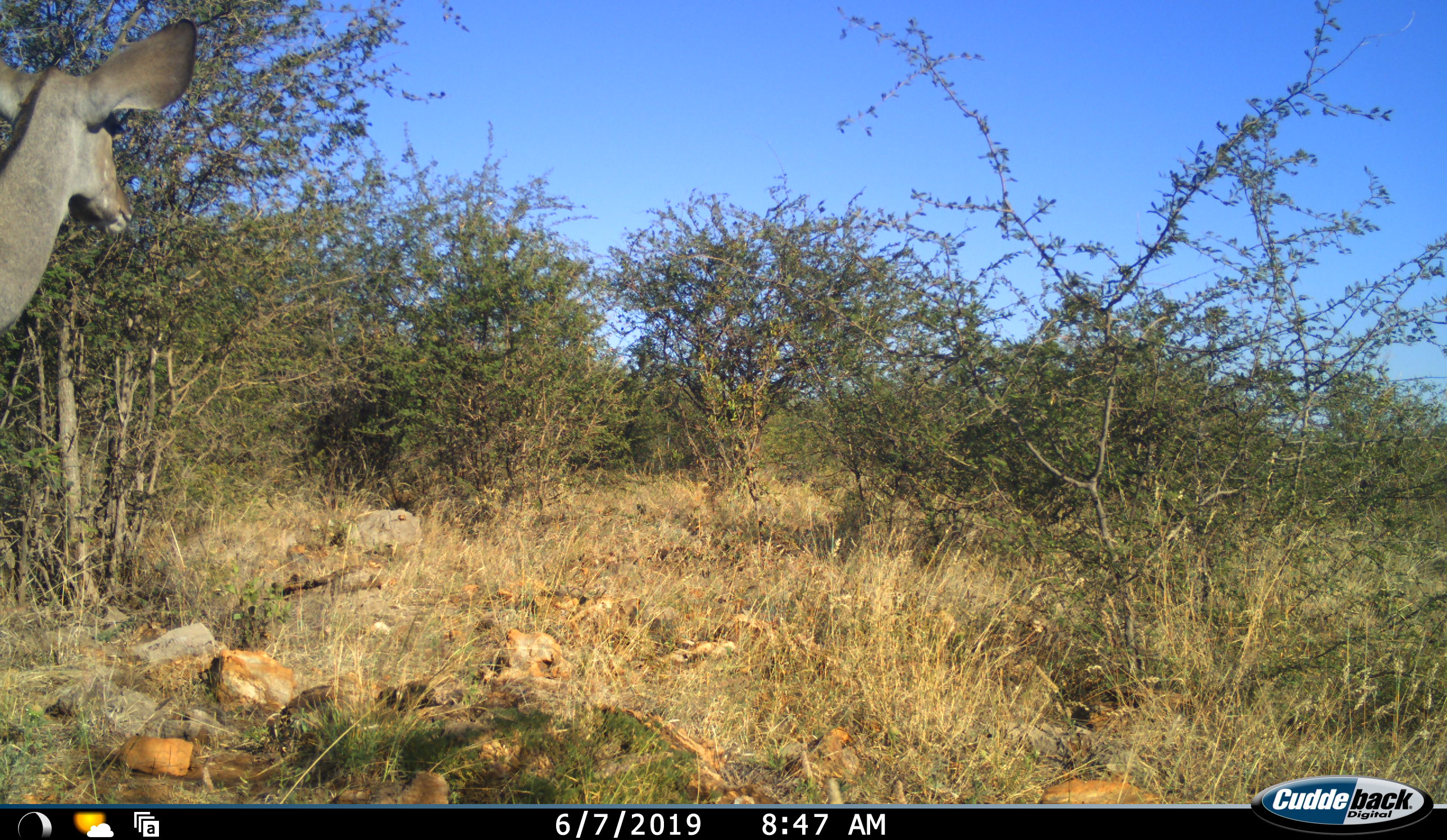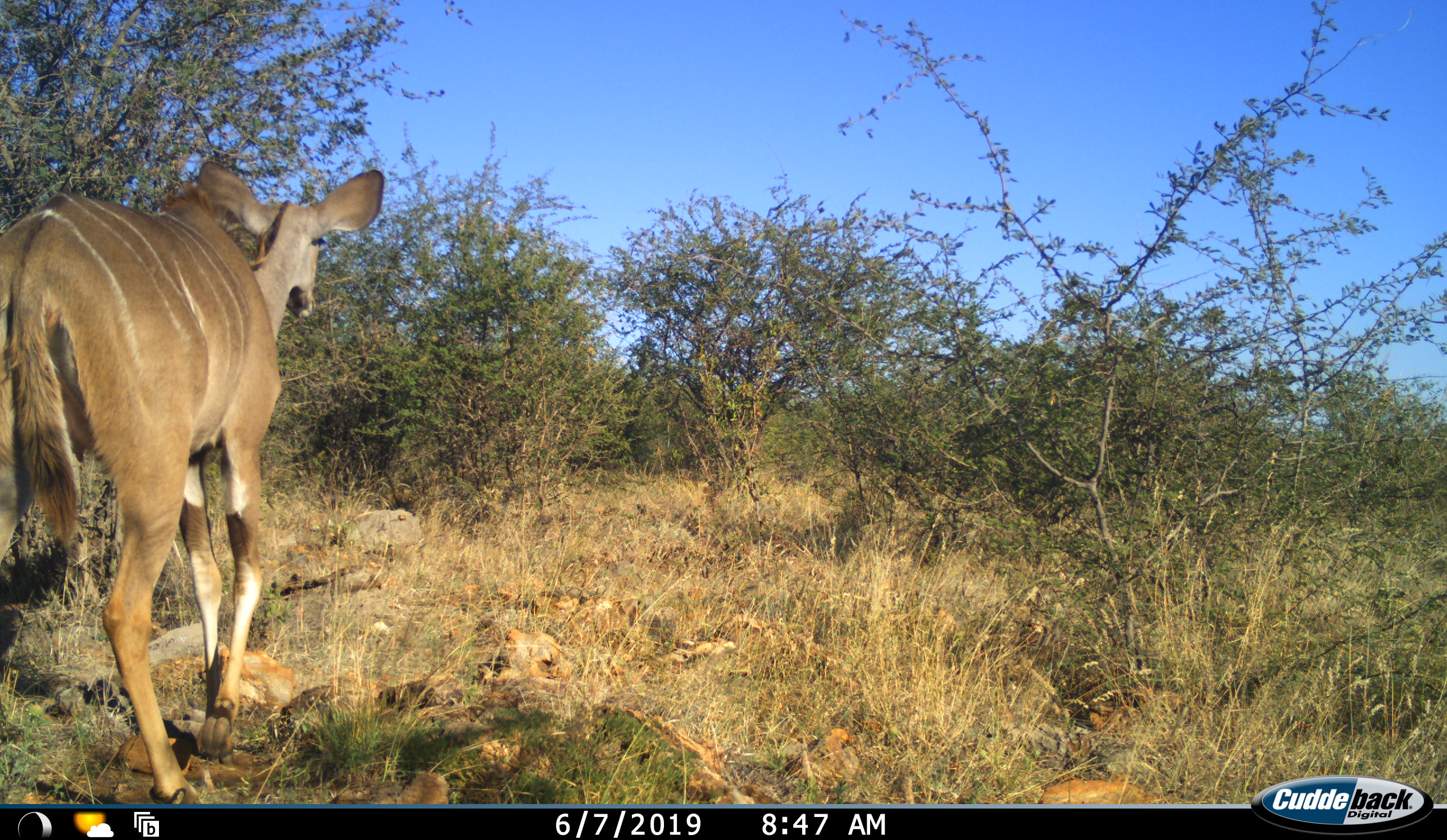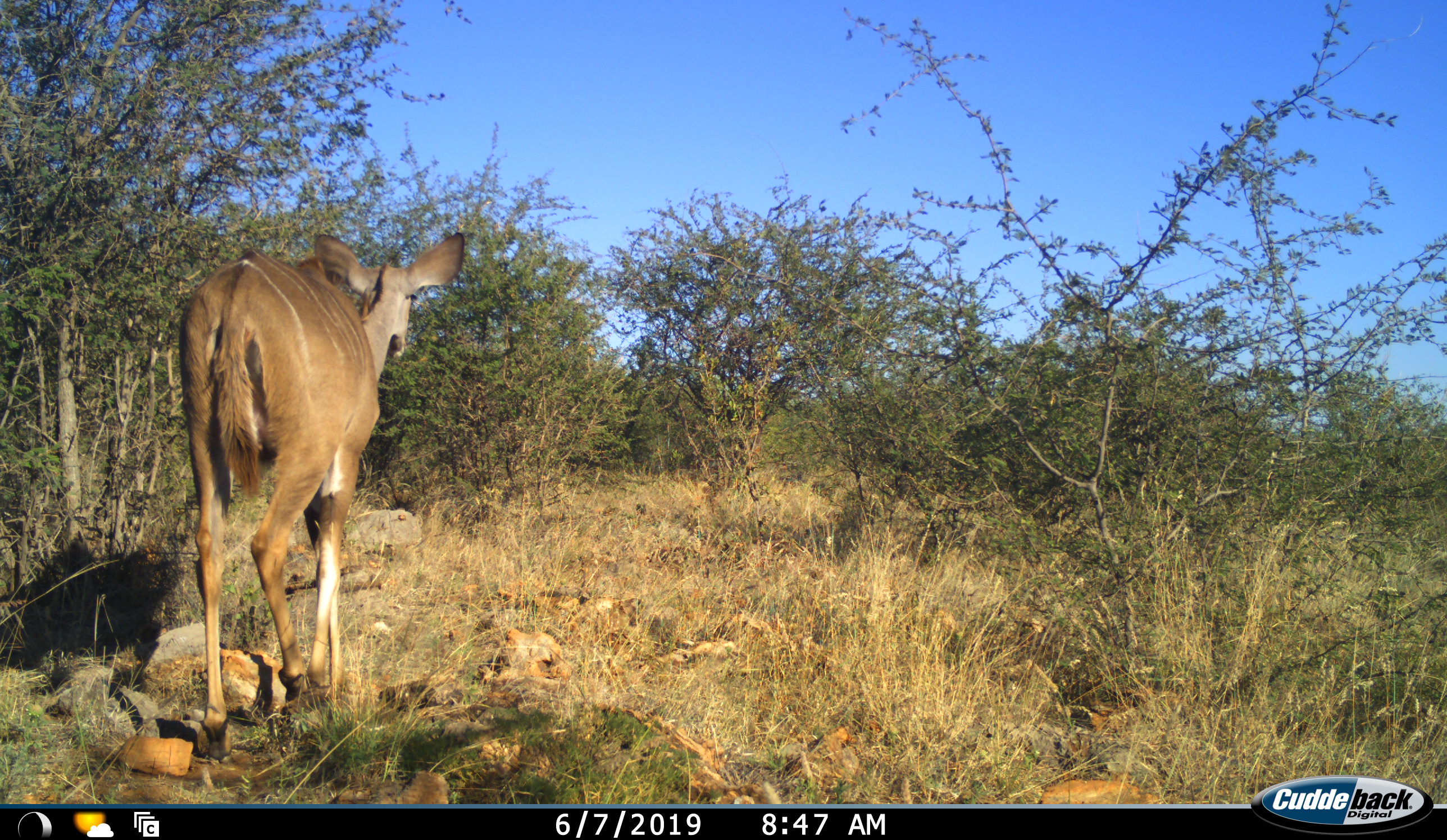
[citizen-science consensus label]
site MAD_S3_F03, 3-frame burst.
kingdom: Animalia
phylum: Chordata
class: Mammalia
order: Artiodactyla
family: Bovidae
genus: Tragelaphus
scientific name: Tragelaphus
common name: kudu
Kudu (Tragelaphus), count 1. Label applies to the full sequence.